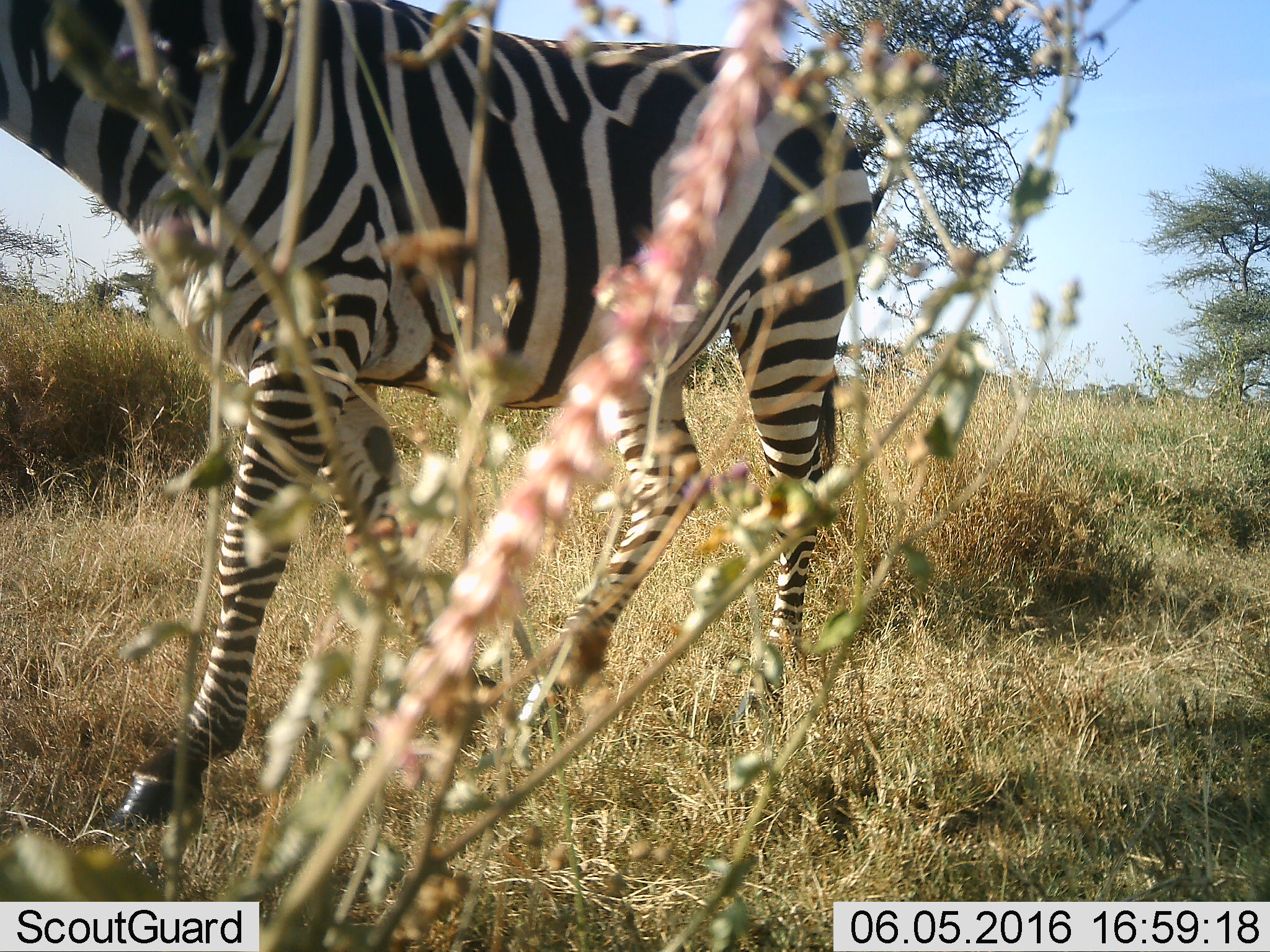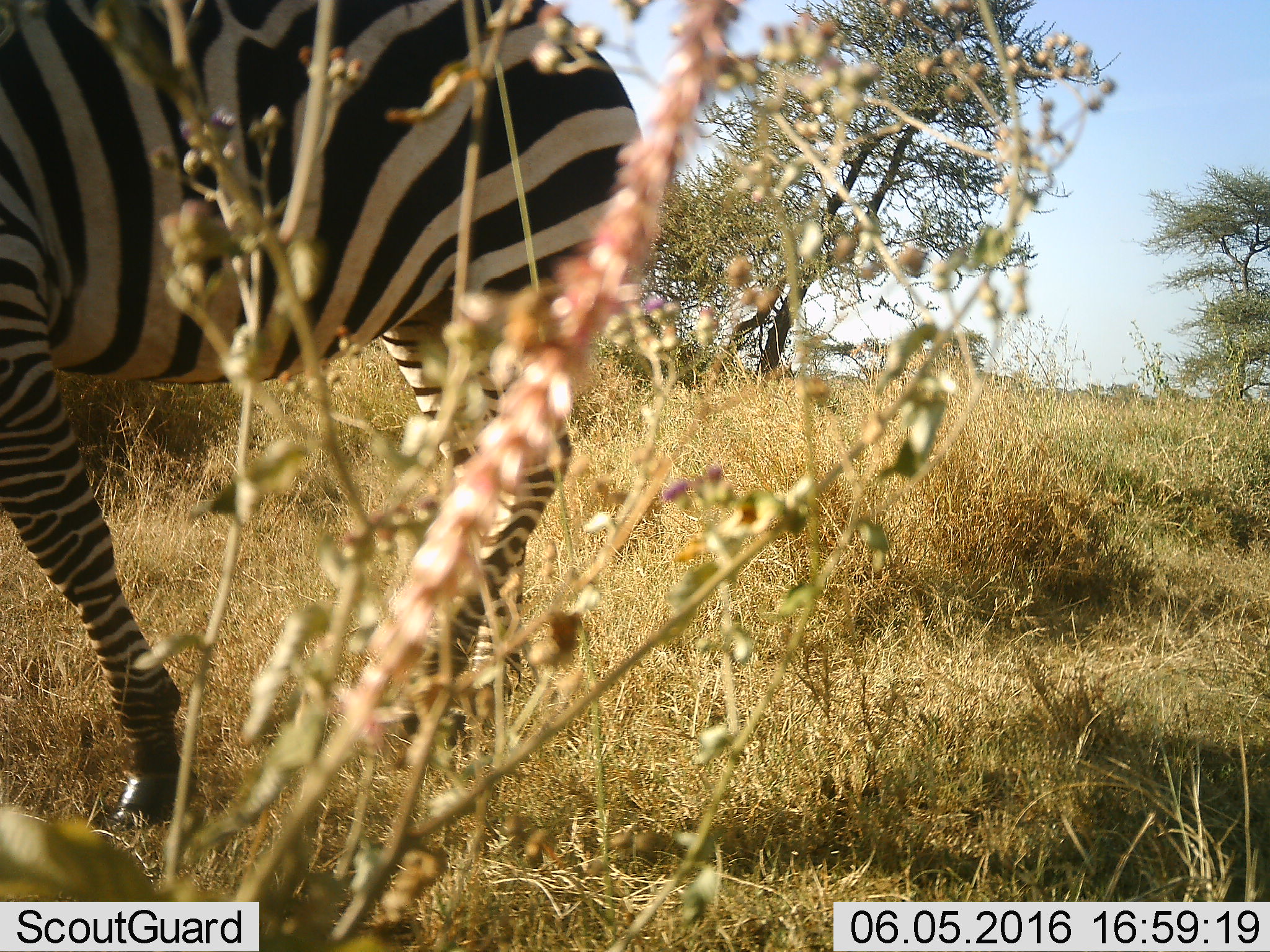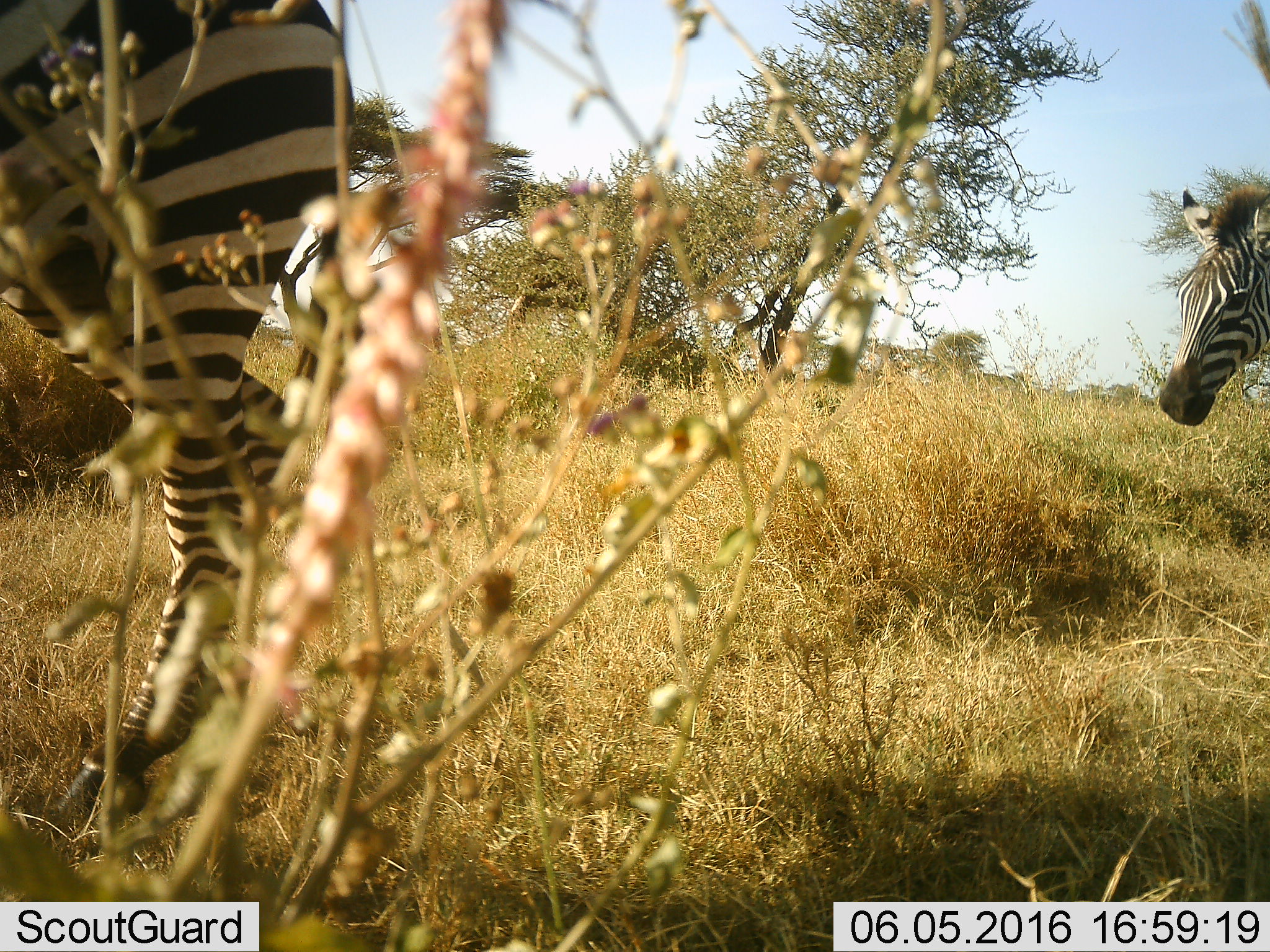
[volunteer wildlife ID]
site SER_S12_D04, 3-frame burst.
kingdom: Animalia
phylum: Chordata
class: Mammalia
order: Perissodactyla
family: Equidae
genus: Equus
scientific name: Equus quagga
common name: plains zebra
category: zebraplains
Zebraplains (plains zebra) (Equus quagga), count 2. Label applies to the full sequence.